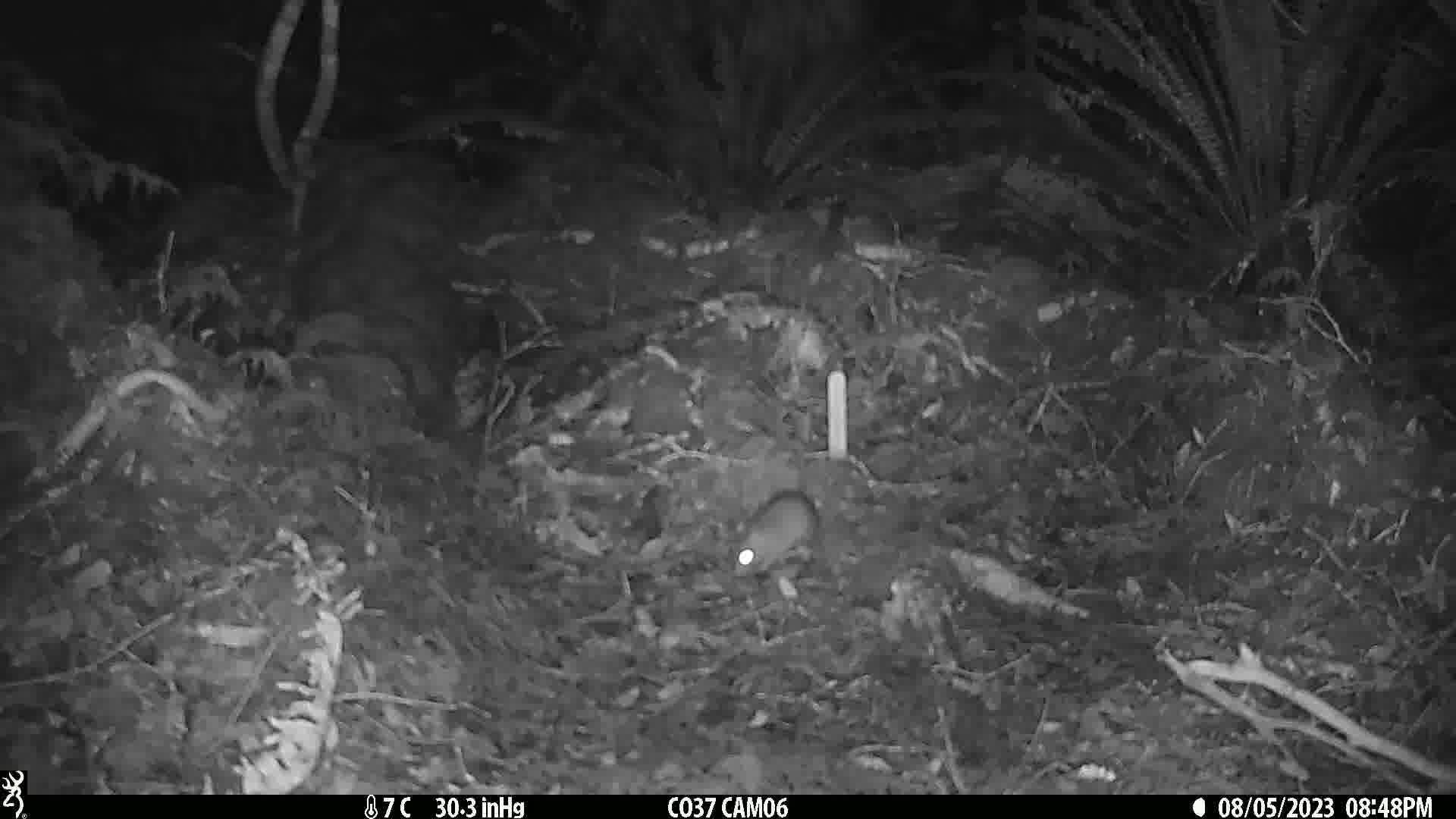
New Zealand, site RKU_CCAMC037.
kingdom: Animalia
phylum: Chordata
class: Mammalia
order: Rodentia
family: Muridae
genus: Rattus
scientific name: Rattus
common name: rat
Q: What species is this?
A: Rat (Rattus).